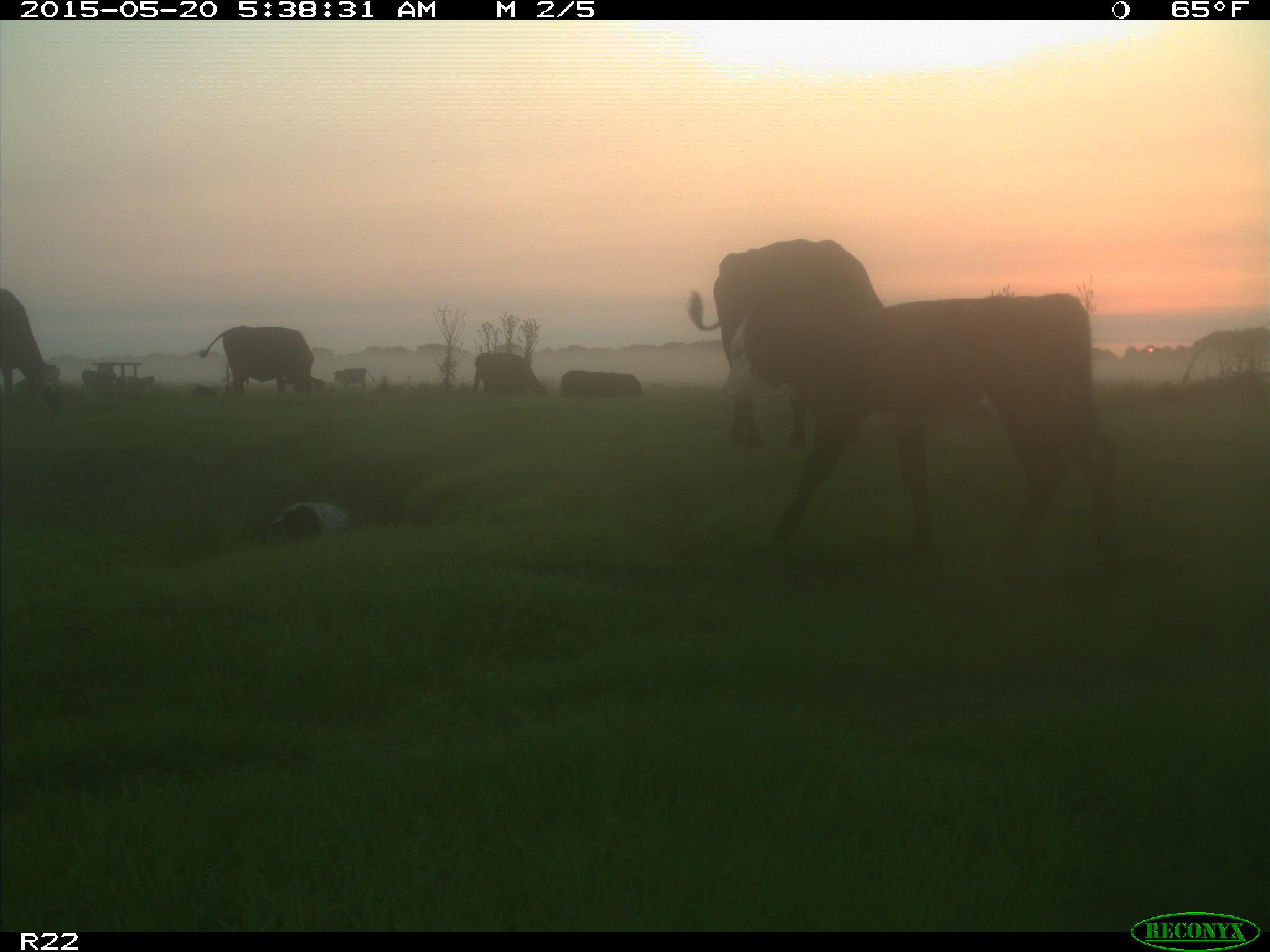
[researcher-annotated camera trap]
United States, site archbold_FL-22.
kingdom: Animalia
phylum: Chordata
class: Mammalia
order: Artiodactyla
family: Bovidae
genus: Bos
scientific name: Bos taurus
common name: domestic cow